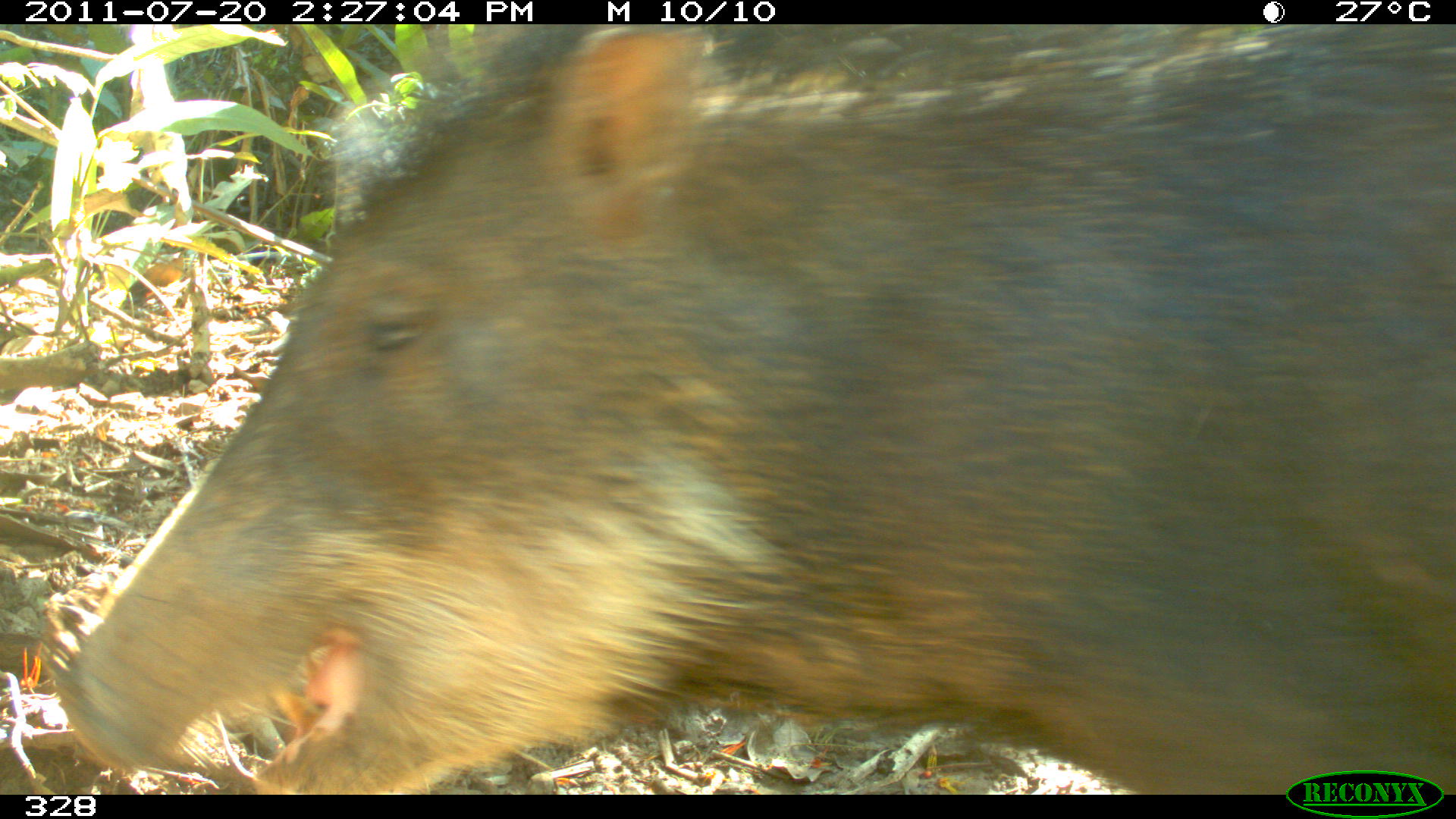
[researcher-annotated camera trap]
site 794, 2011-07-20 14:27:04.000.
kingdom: Animalia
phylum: Chordata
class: Mammalia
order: Artiodactyla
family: Tayassuidae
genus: Tayassu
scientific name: Tayassu pecari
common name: white-lipped peccary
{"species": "Tayassu pecari (white-lipped peccary)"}